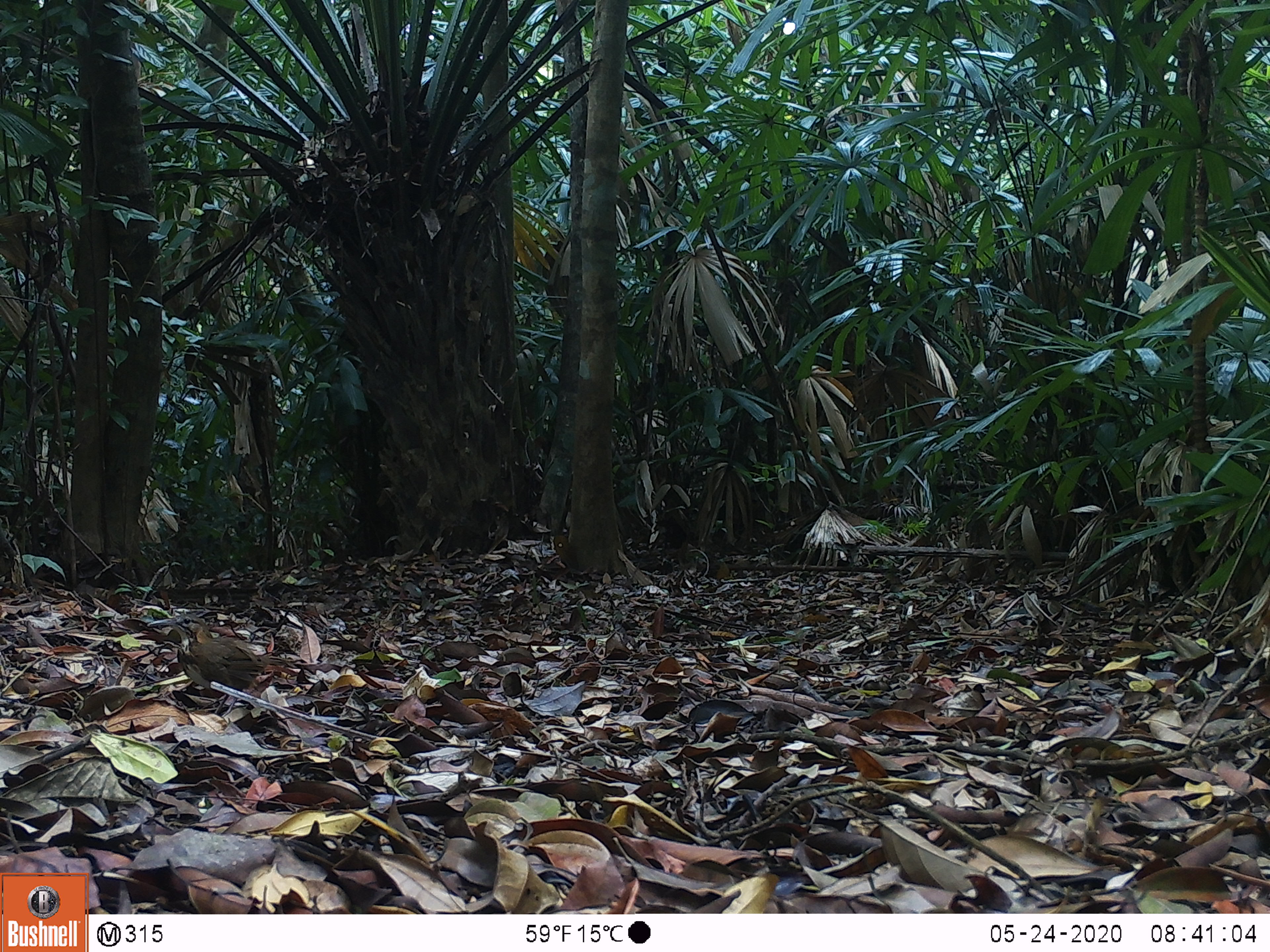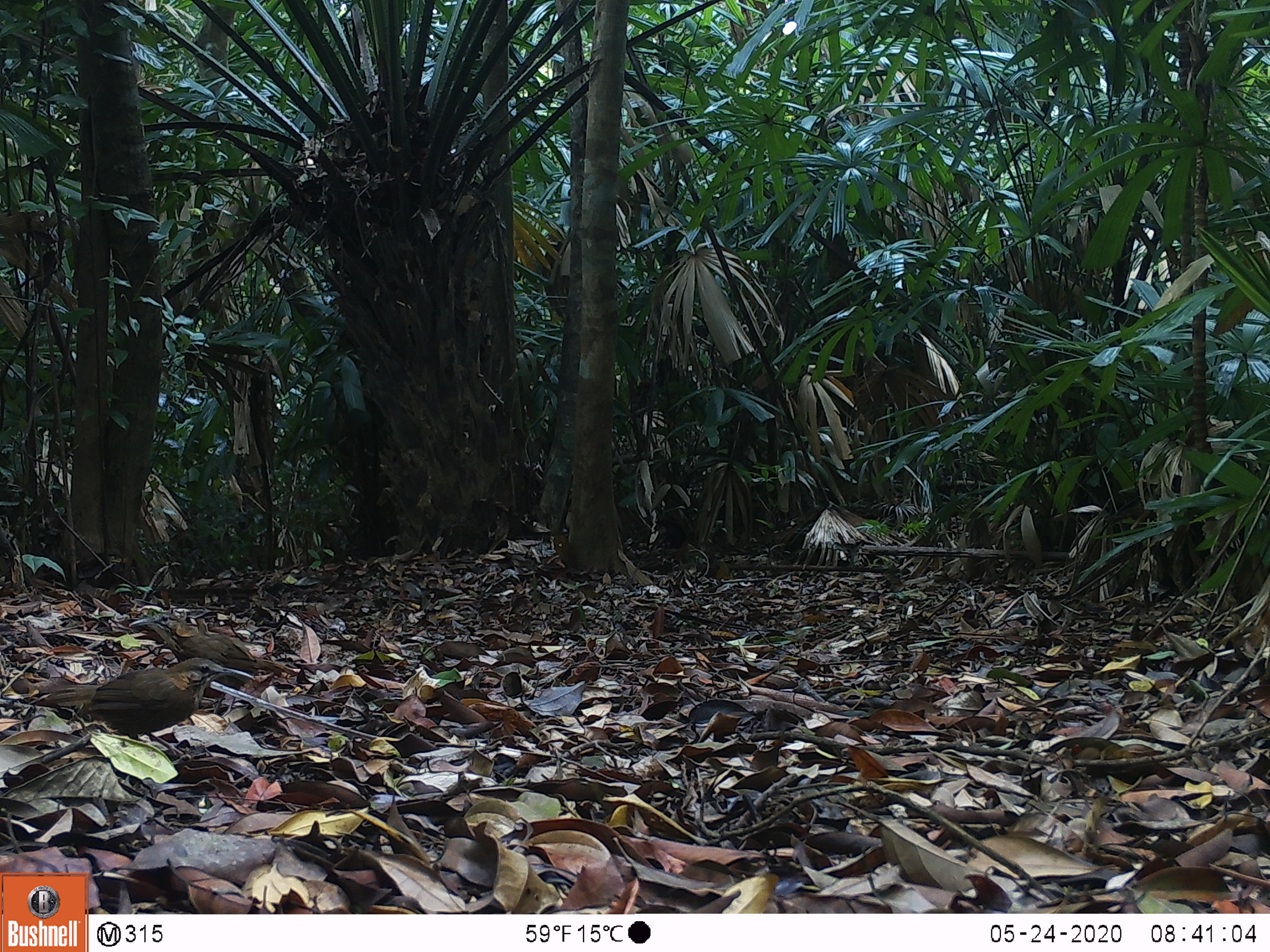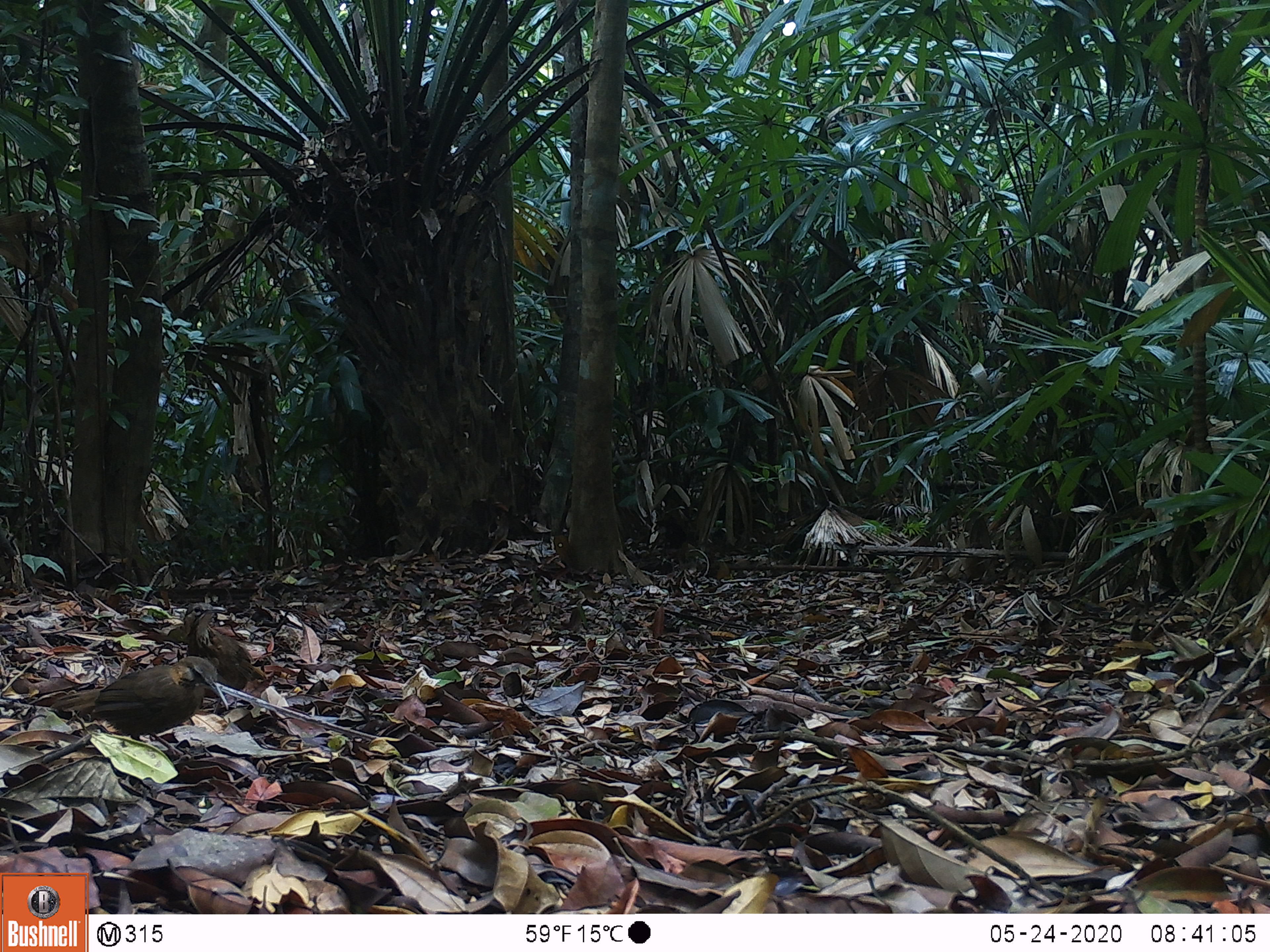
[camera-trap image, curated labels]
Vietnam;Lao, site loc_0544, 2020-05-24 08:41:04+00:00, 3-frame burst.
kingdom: Animalia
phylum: Chordata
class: Aves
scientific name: Aves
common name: bird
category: unidentified bird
Unidentified bird (bird) (Aves). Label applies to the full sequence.